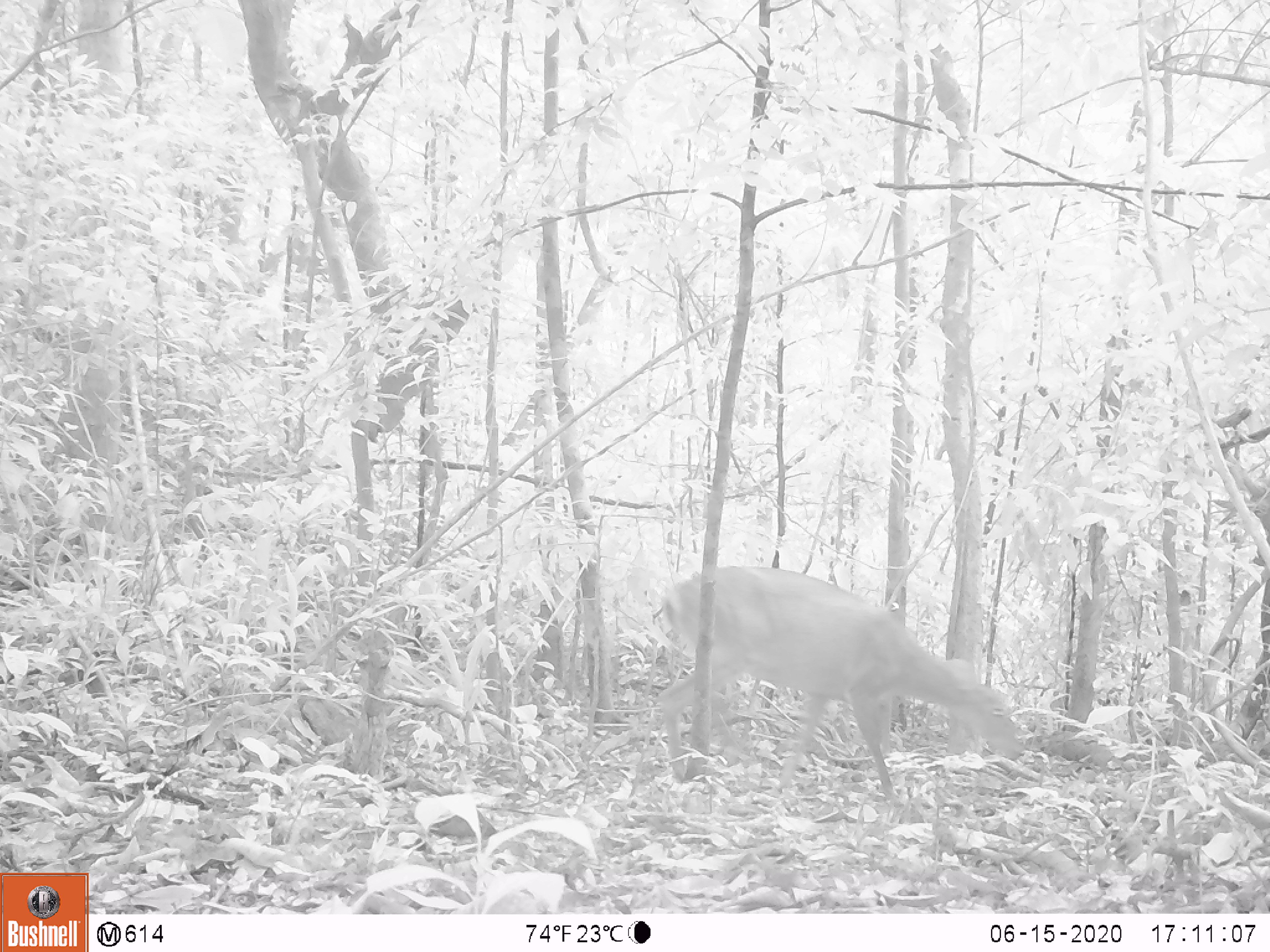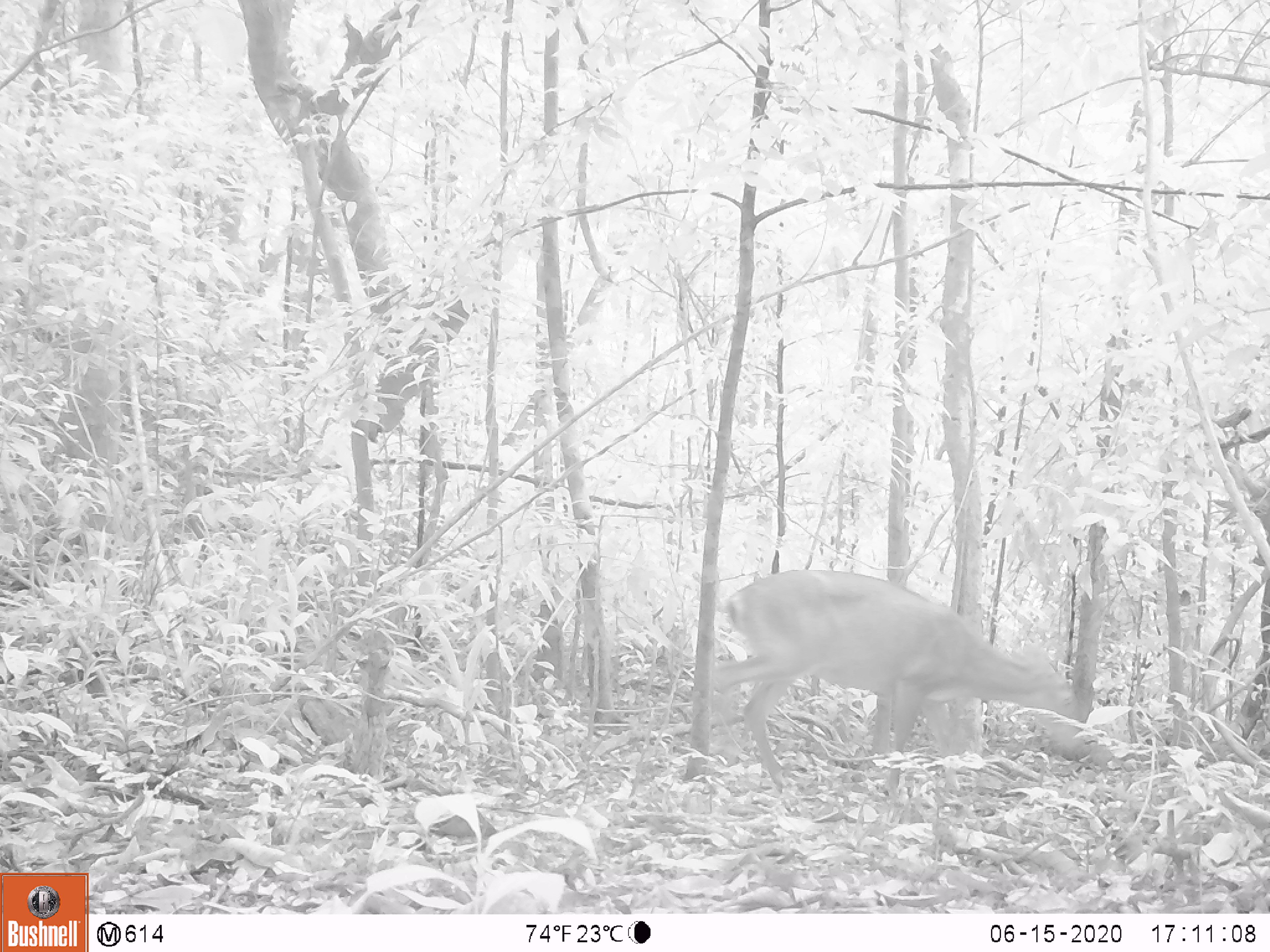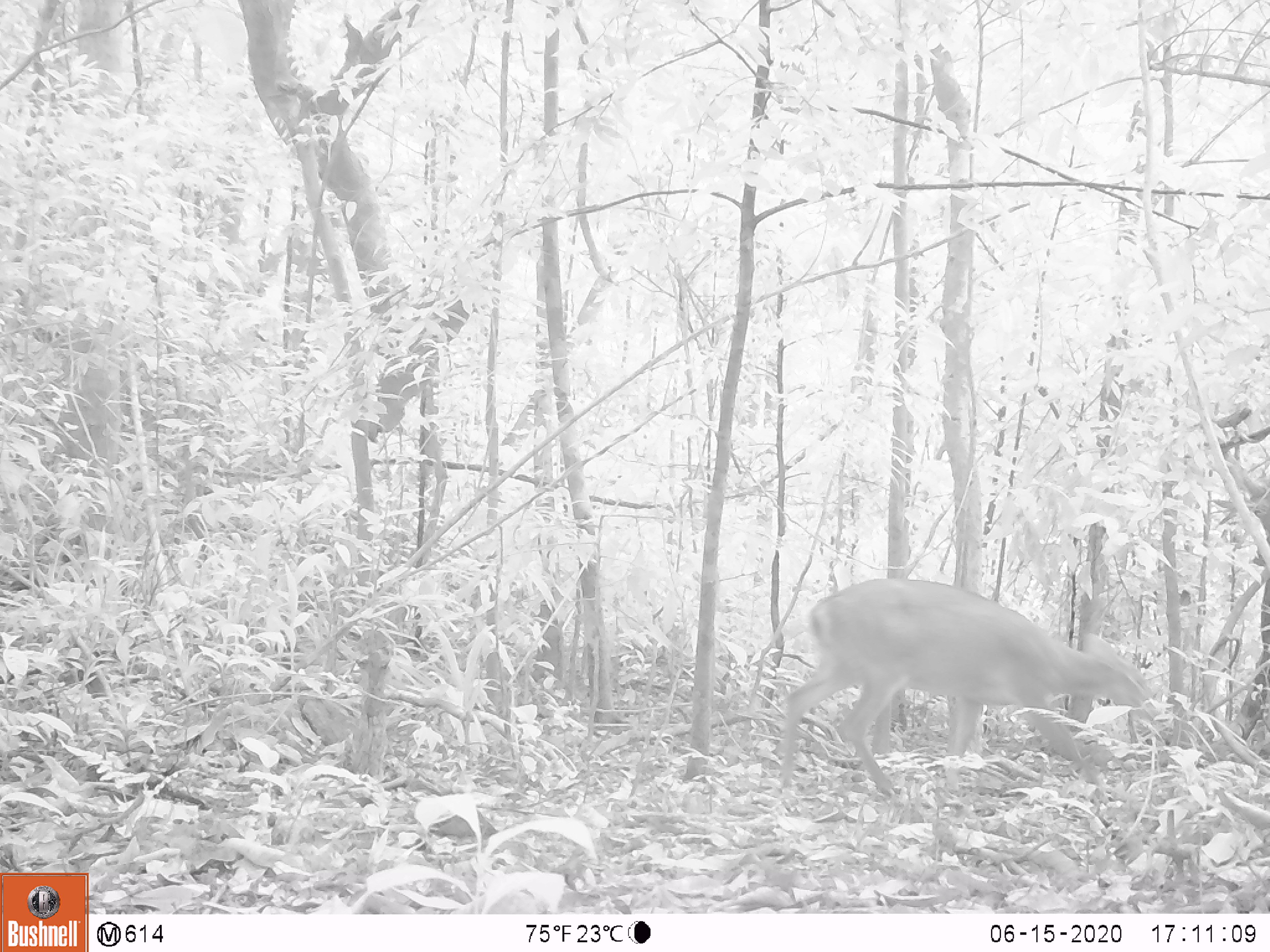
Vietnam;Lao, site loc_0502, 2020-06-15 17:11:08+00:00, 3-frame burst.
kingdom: Animalia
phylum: Chordata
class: Mammalia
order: Artiodactyla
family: Cervidae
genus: Muntiacus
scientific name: Muntiacus vuquangensis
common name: large-antlered muntjac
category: large antlered muntjac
Large antlered muntjac (large-antlered muntjac) (Muntiacus vuquangensis). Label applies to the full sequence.